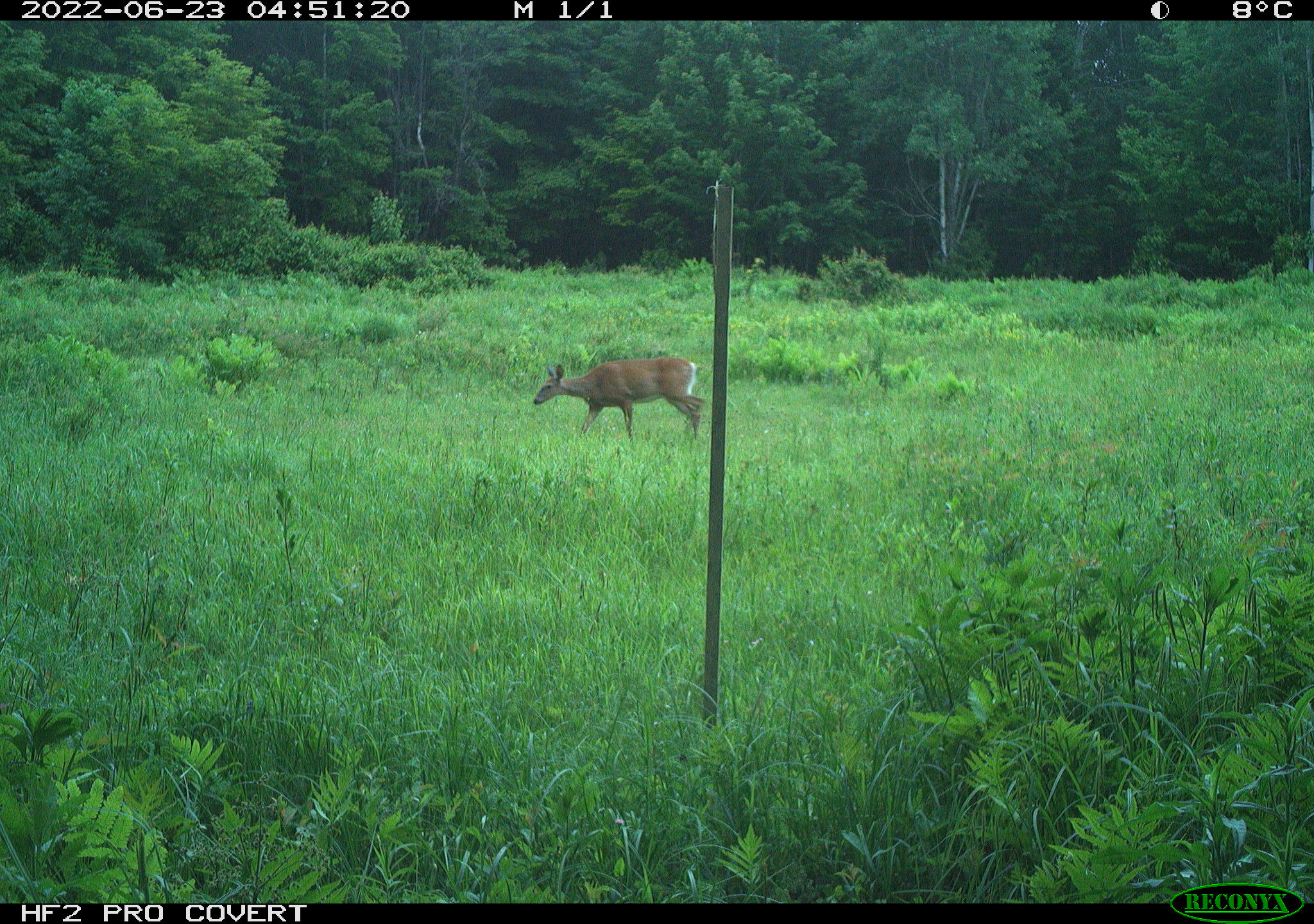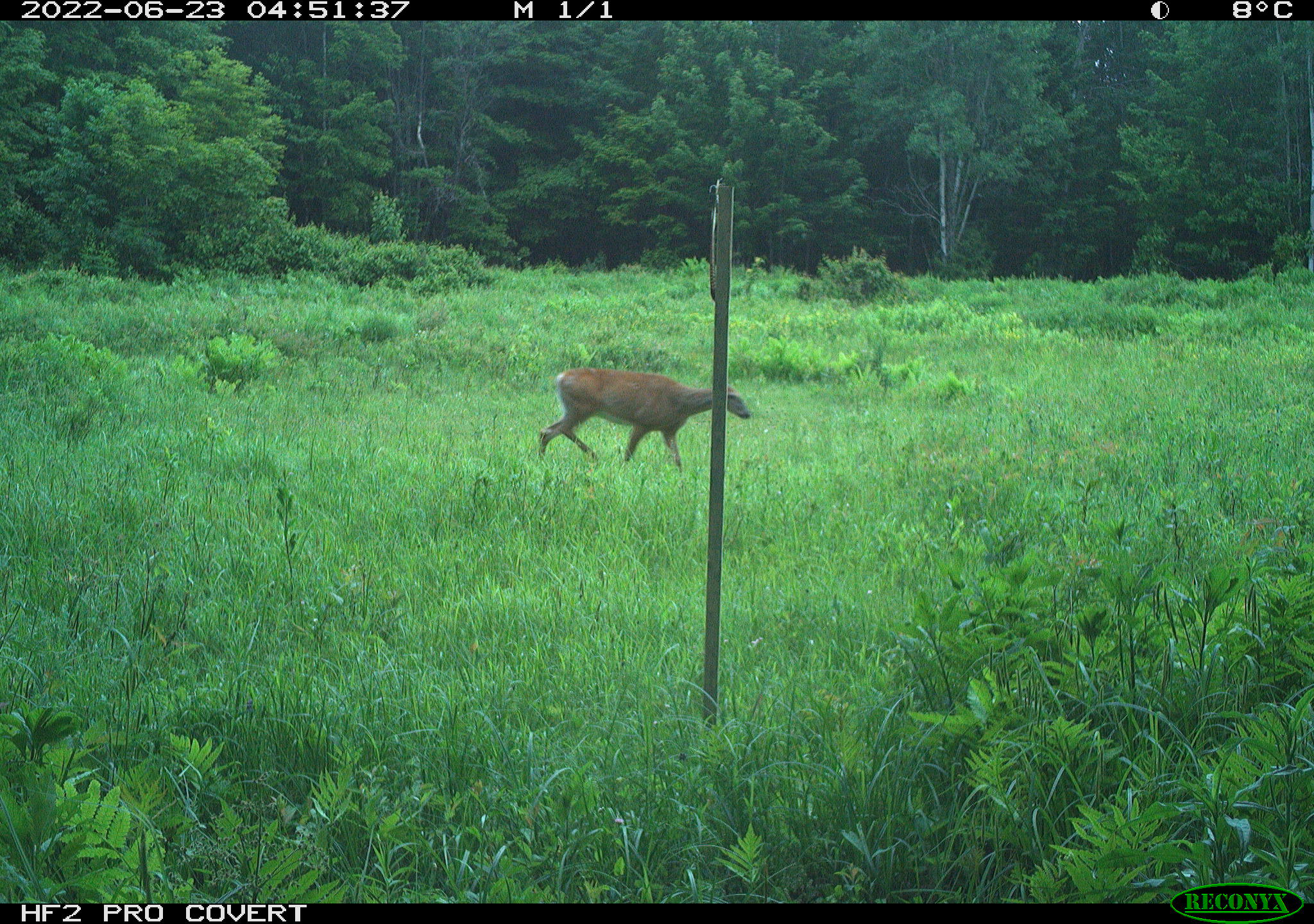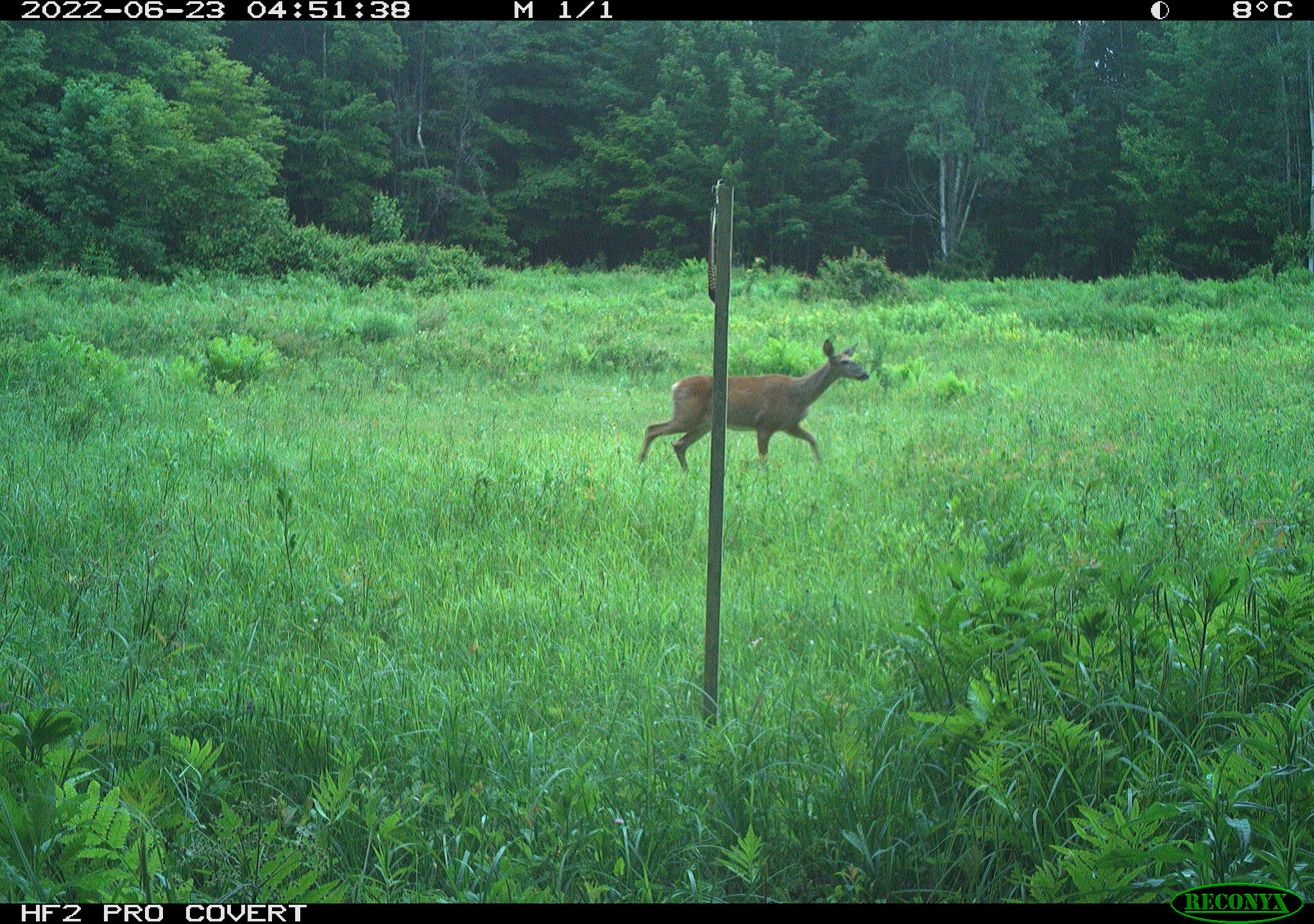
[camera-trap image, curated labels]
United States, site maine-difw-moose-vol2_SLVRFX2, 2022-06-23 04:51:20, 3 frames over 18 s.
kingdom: Animalia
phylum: Chordata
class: Mammalia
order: Artiodactyla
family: Cervidae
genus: Odocoileus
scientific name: Odocoileus virginianus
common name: white-tailed deer